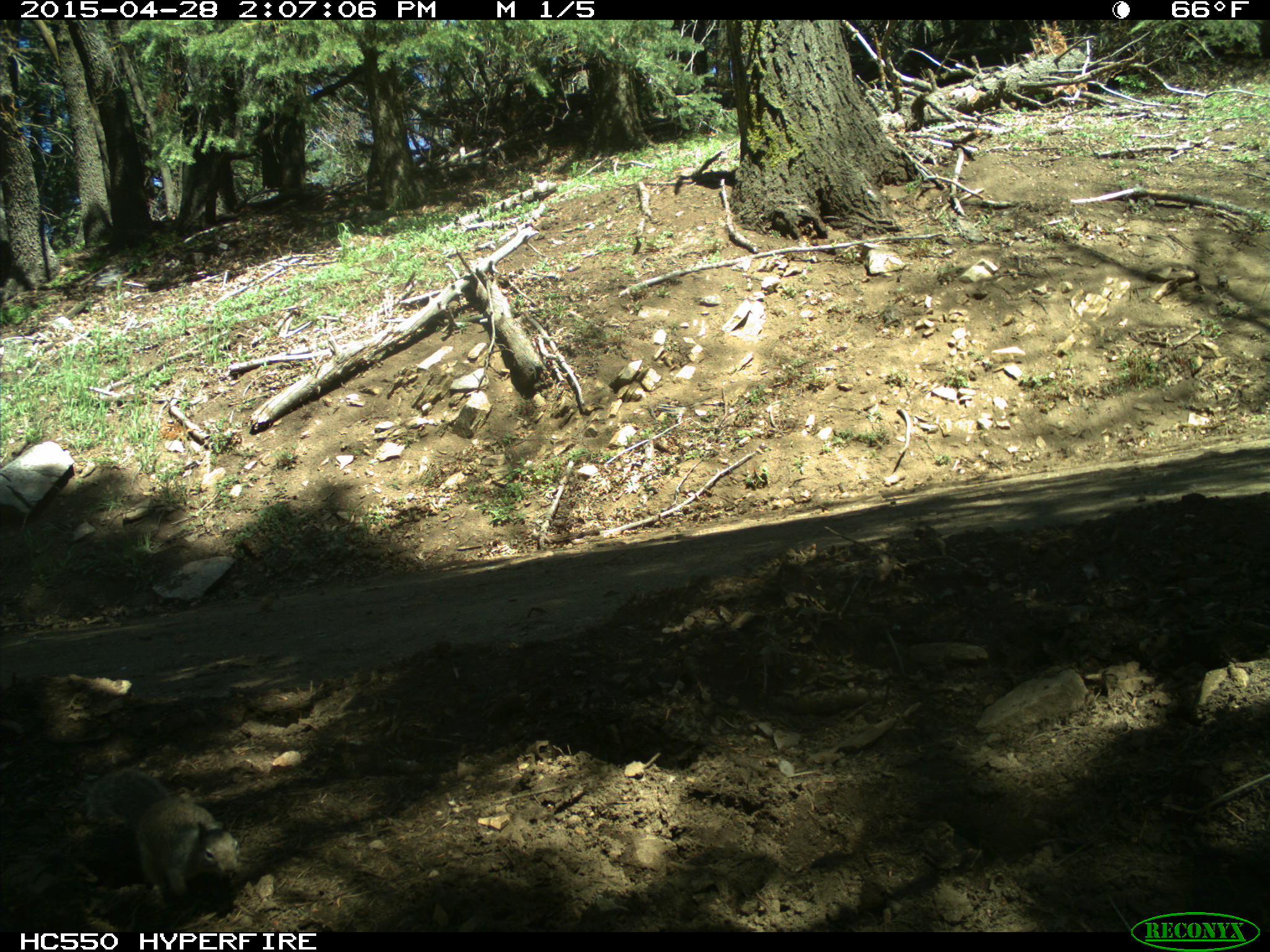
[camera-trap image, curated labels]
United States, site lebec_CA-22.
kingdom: Animalia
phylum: Chordata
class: Mammalia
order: Rodentia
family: Sciuridae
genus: Otospermophilus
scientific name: Otospermophilus beecheyi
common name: california ground squirrel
Otospermophilus beecheyi (california ground squirrel).